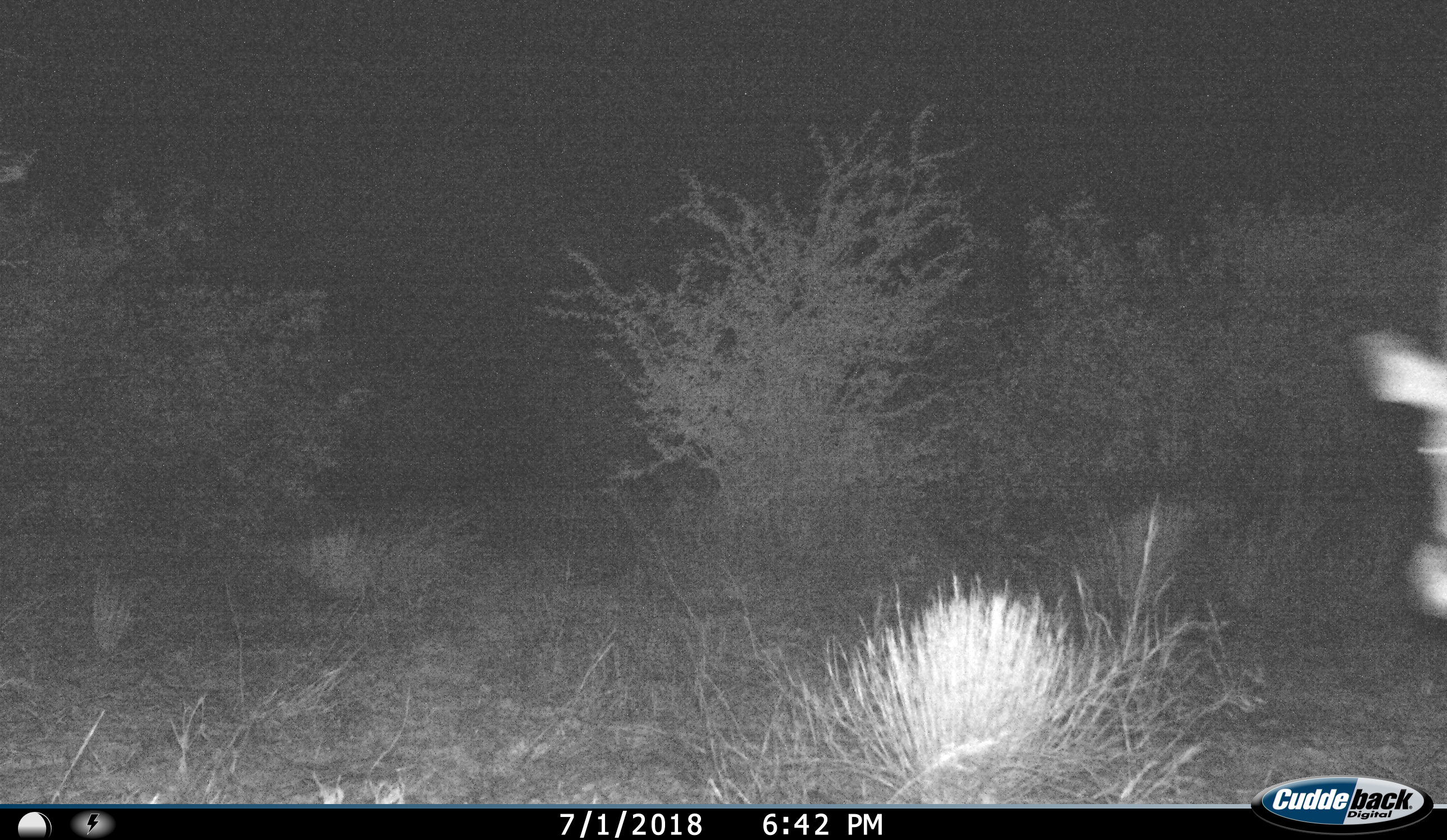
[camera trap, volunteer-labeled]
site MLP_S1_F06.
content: unidentified animal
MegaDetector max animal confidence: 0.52